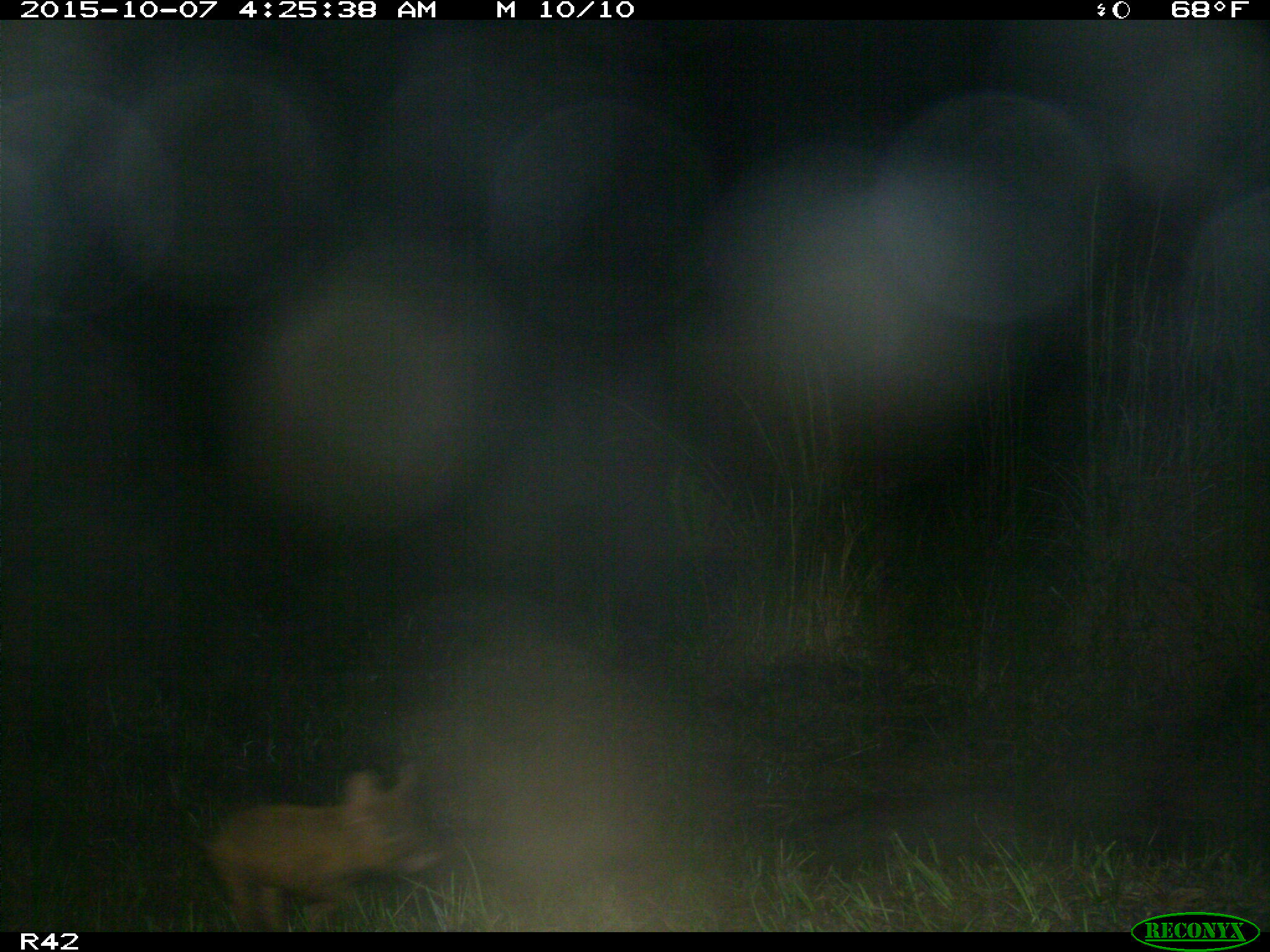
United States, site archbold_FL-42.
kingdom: Animalia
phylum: Chordata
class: Mammalia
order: Artiodactyla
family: Suidae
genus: Sus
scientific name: Sus scrofa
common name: wild boar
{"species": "Sus scrofa (wild boar)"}